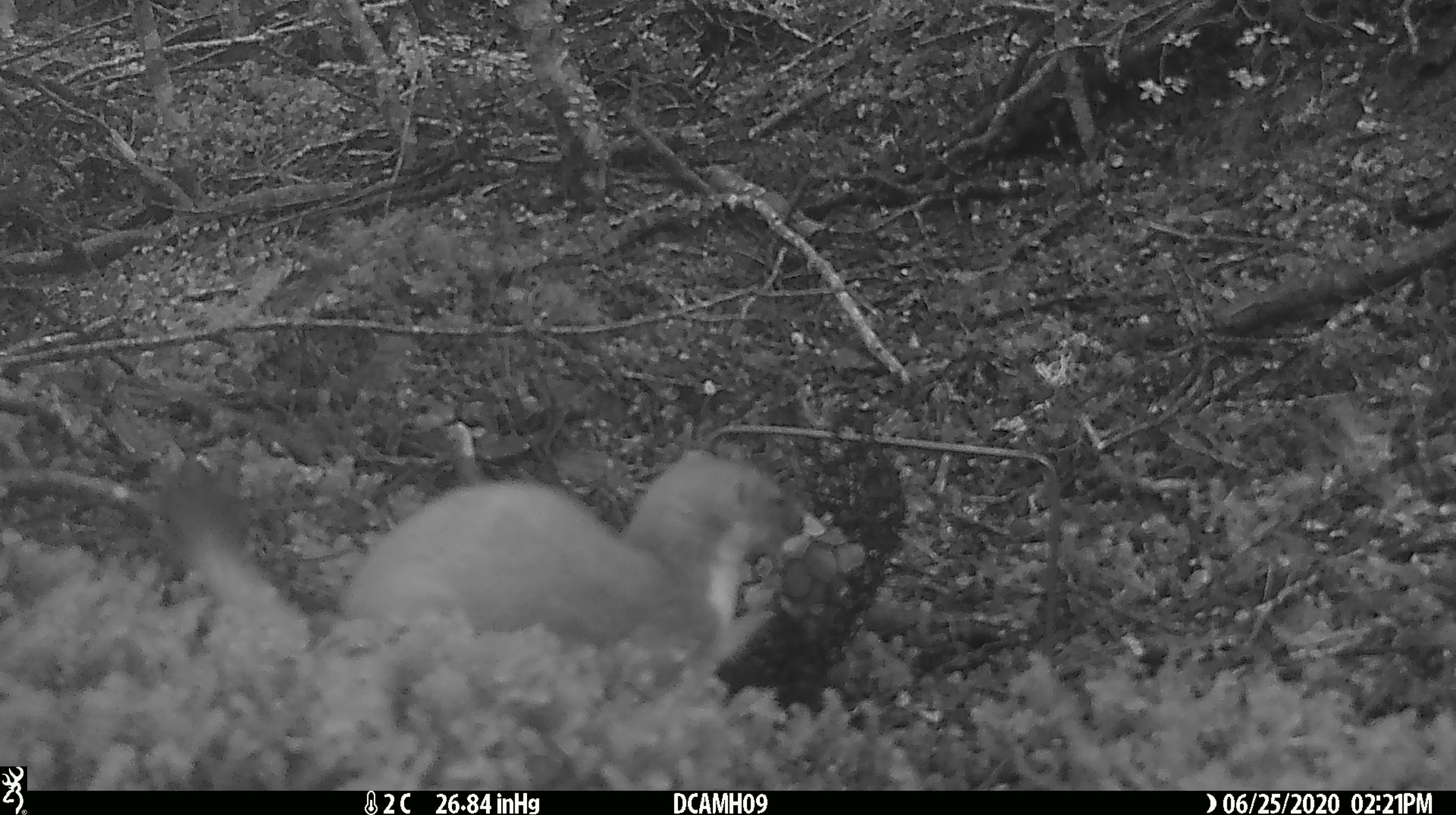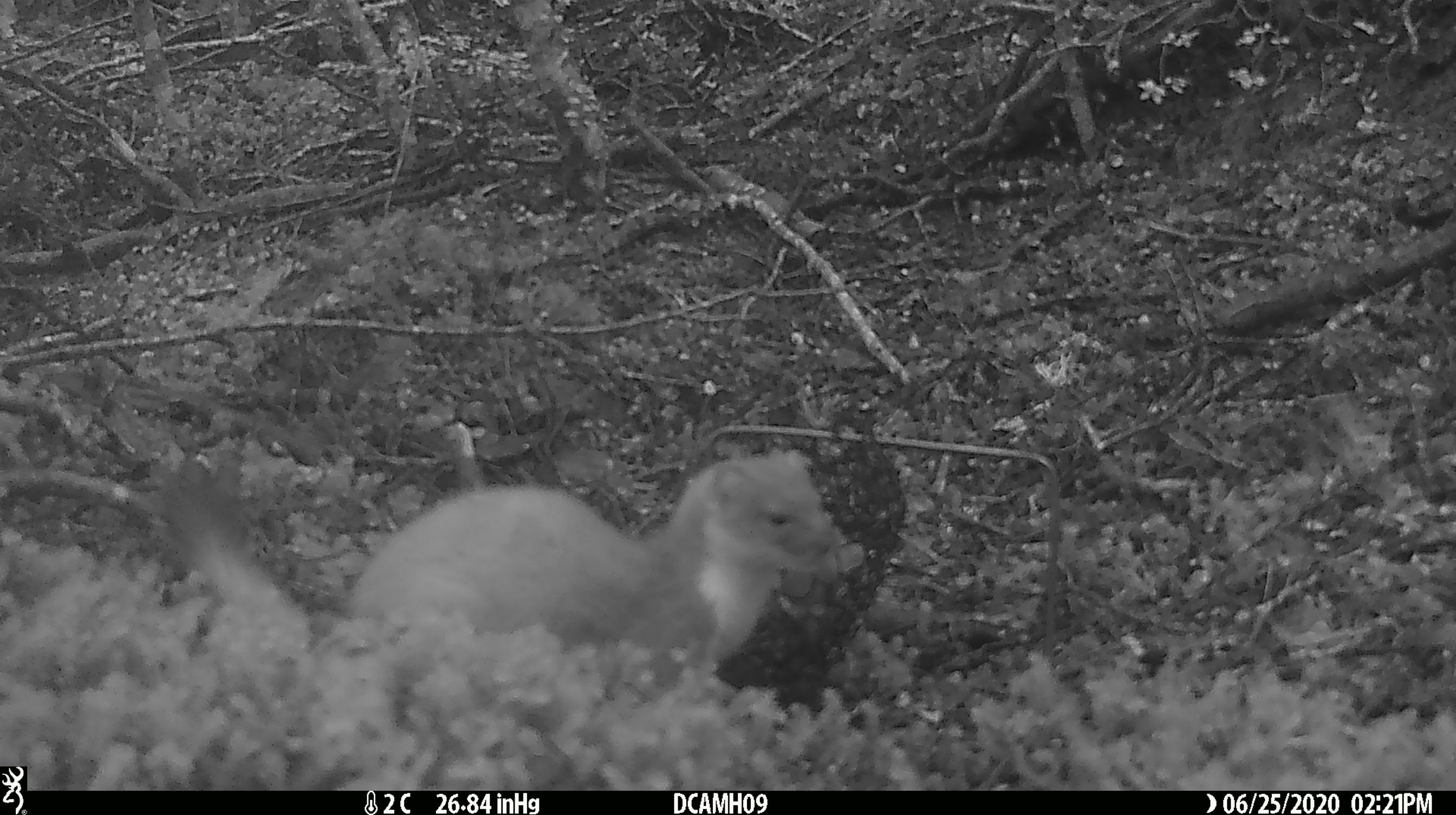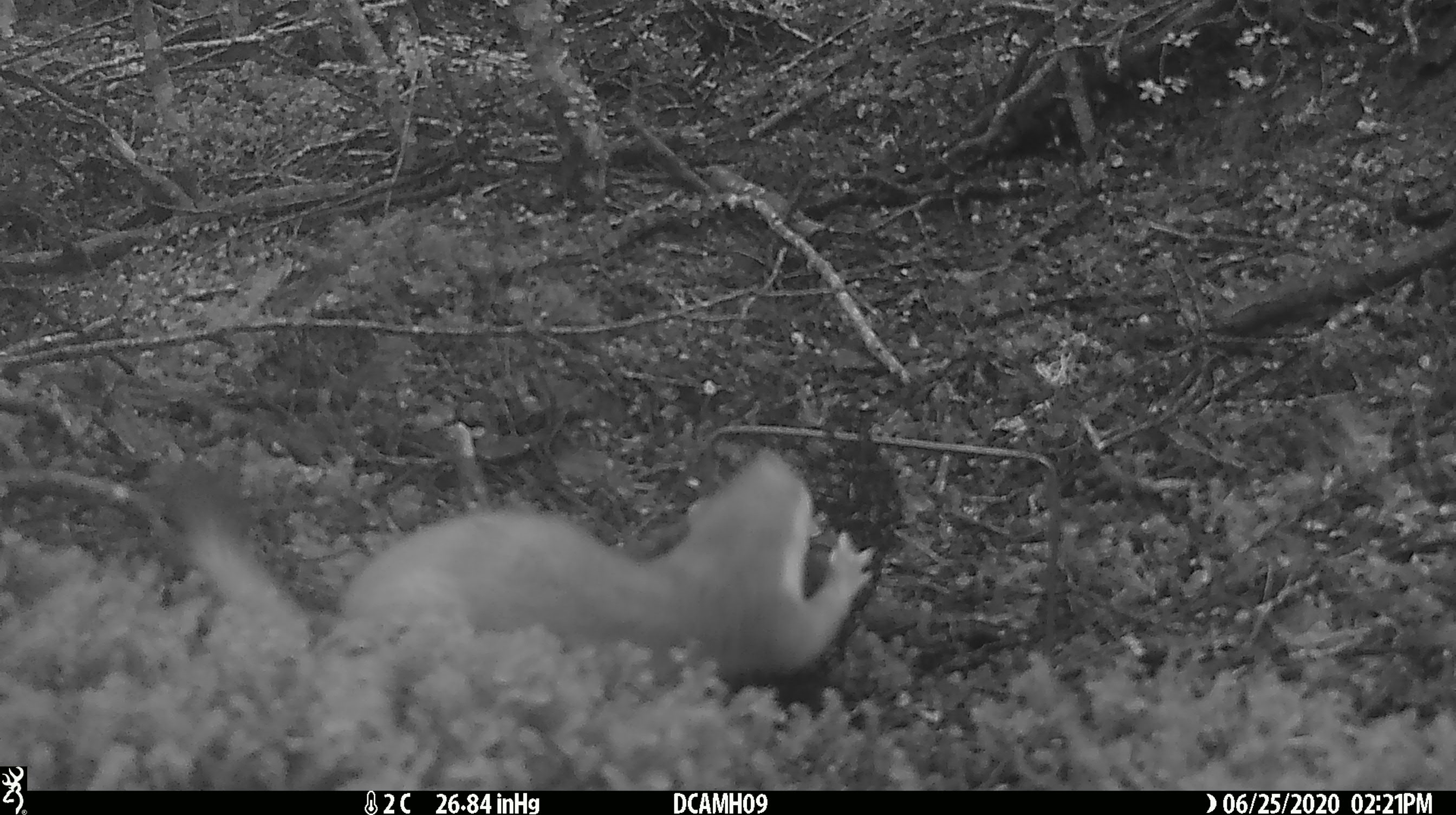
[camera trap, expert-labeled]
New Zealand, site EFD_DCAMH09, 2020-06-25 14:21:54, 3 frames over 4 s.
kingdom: Animalia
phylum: Chordata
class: Mammalia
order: Carnivora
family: Mustelidae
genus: Mustela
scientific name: Mustela erminea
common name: stoat